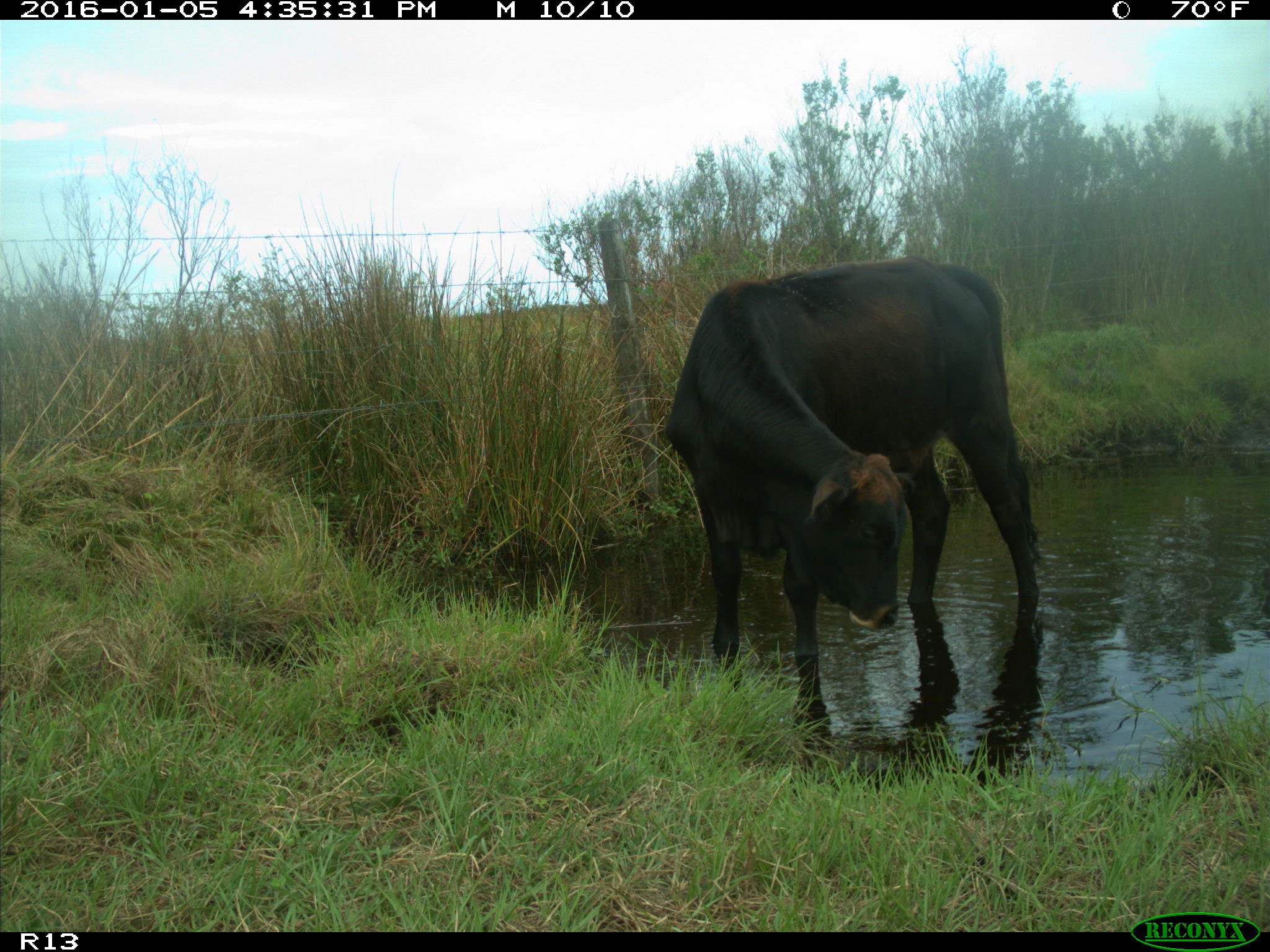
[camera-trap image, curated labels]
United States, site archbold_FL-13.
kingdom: Animalia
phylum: Chordata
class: Mammalia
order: Artiodactyla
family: Bovidae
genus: Bos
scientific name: Bos taurus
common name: domestic cow